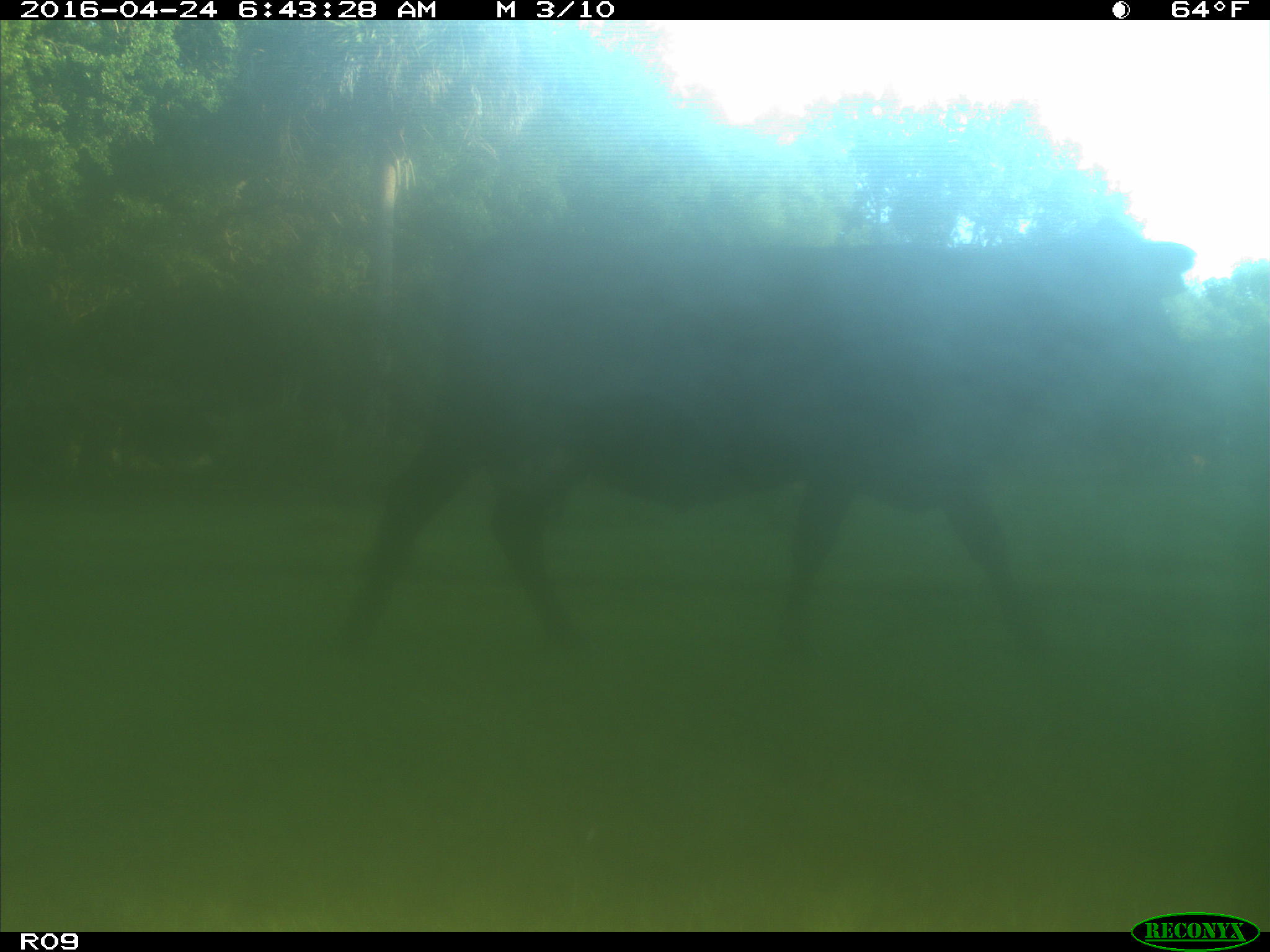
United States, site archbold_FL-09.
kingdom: Animalia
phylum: Chordata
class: Mammalia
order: Artiodactyla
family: Bovidae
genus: Bos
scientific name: Bos taurus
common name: domestic cow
Bos taurus (domestic cow).